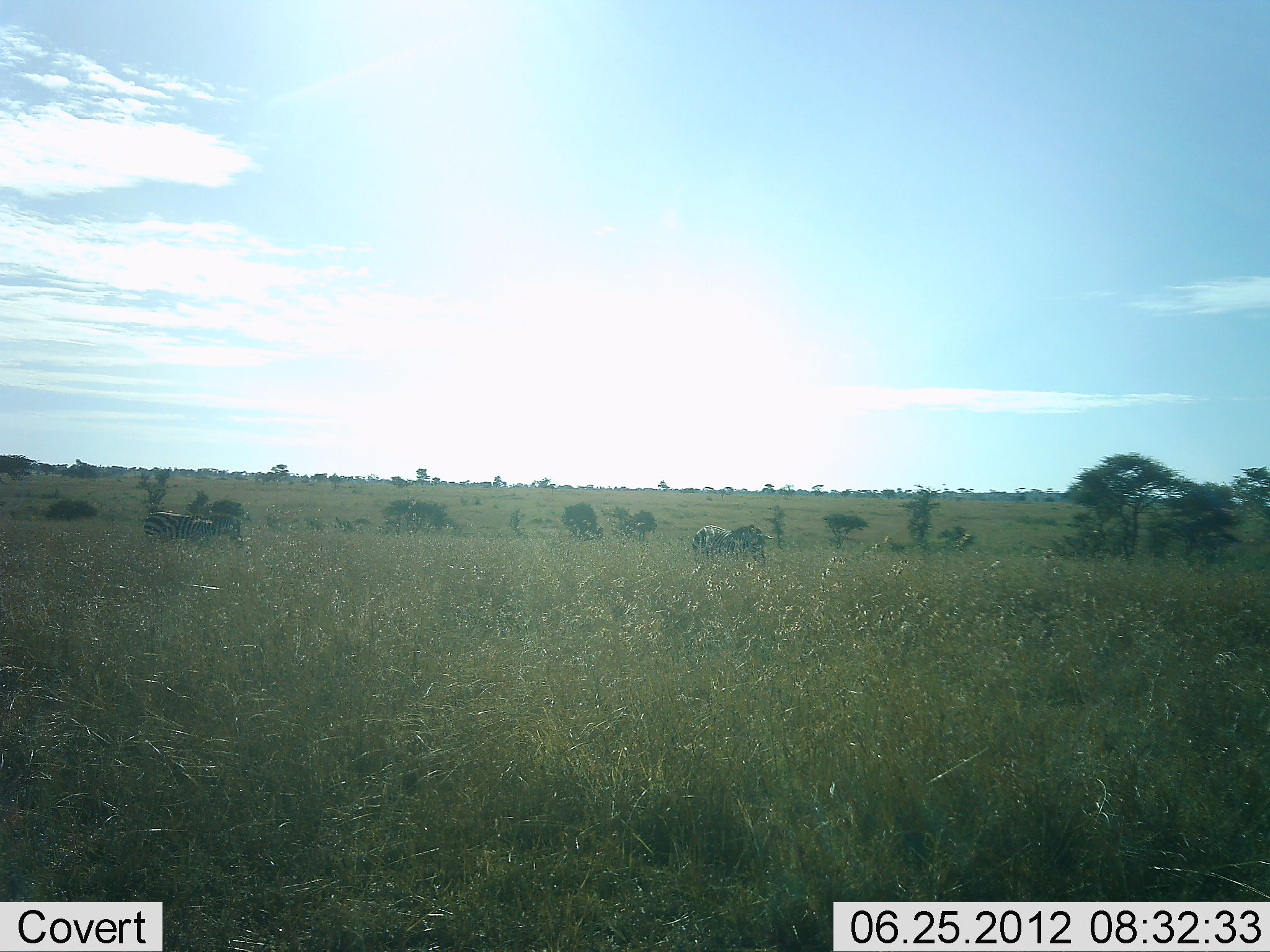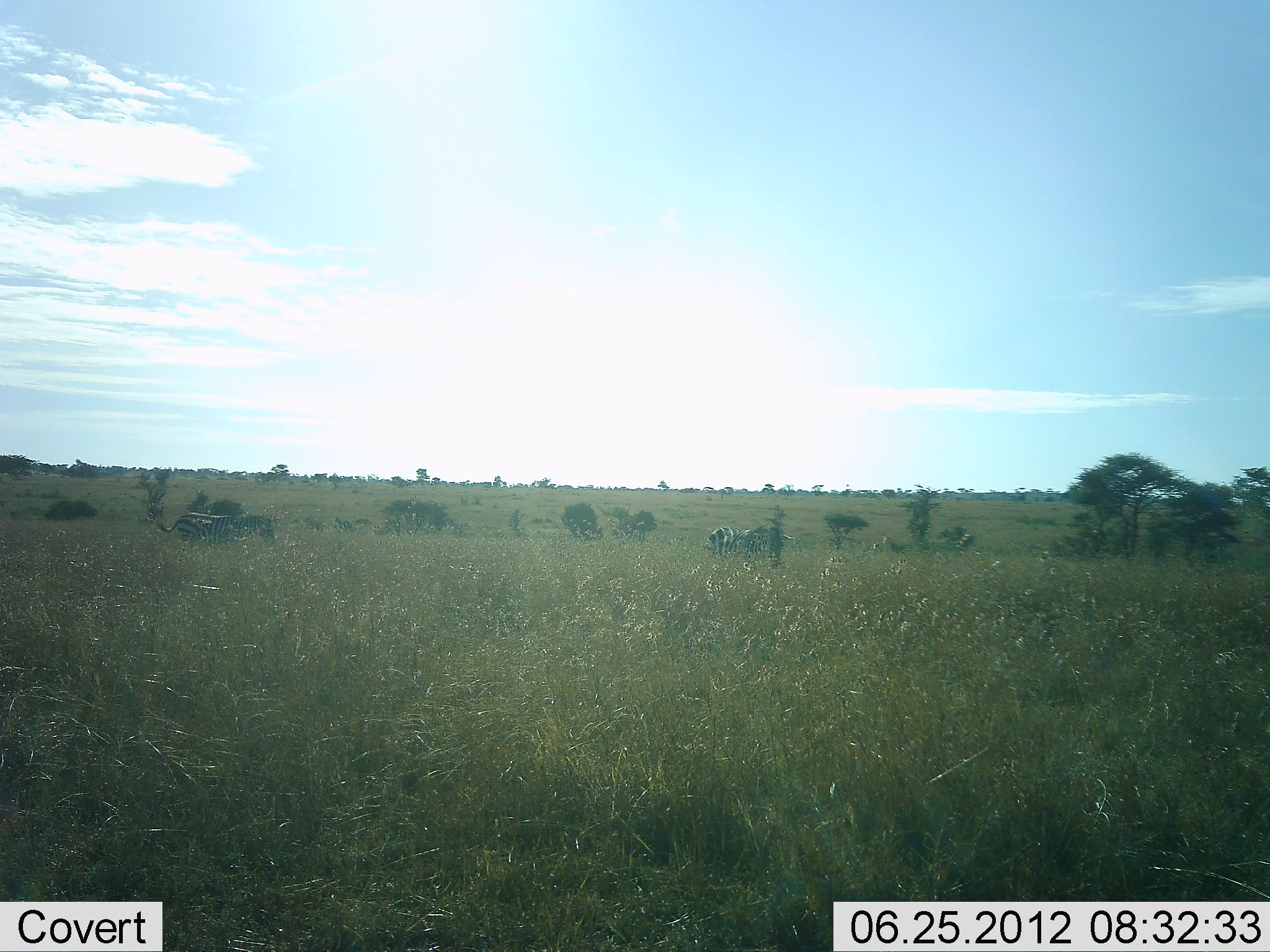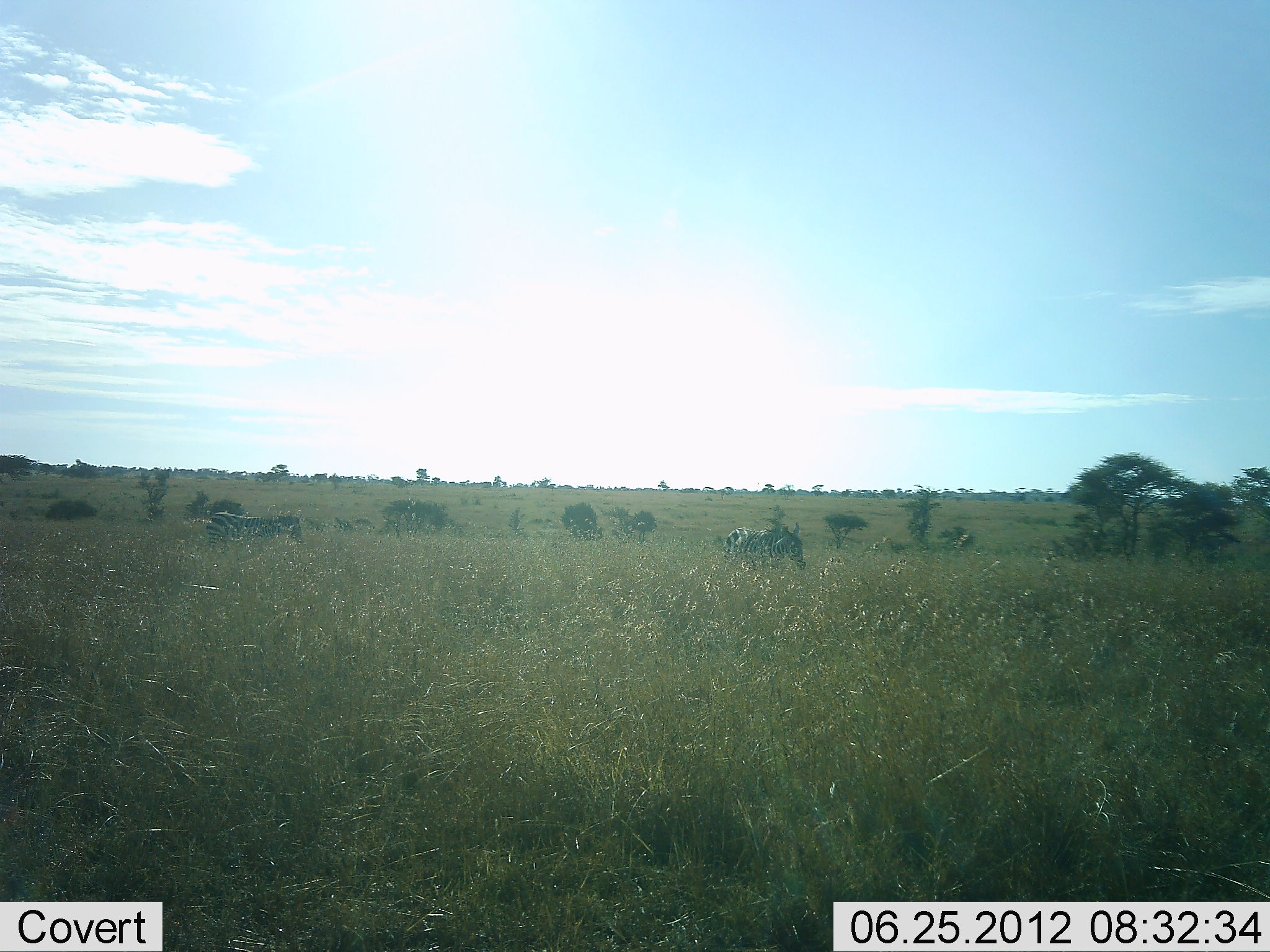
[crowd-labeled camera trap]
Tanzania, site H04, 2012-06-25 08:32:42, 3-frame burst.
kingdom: Animalia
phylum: Chordata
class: Mammalia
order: Perissodactyla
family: Equidae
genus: Equus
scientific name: Equus quagga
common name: plains zebra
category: zebra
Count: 2.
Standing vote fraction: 0%.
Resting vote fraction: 10%.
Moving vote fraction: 90%.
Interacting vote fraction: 0%.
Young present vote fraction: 0%.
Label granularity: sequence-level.